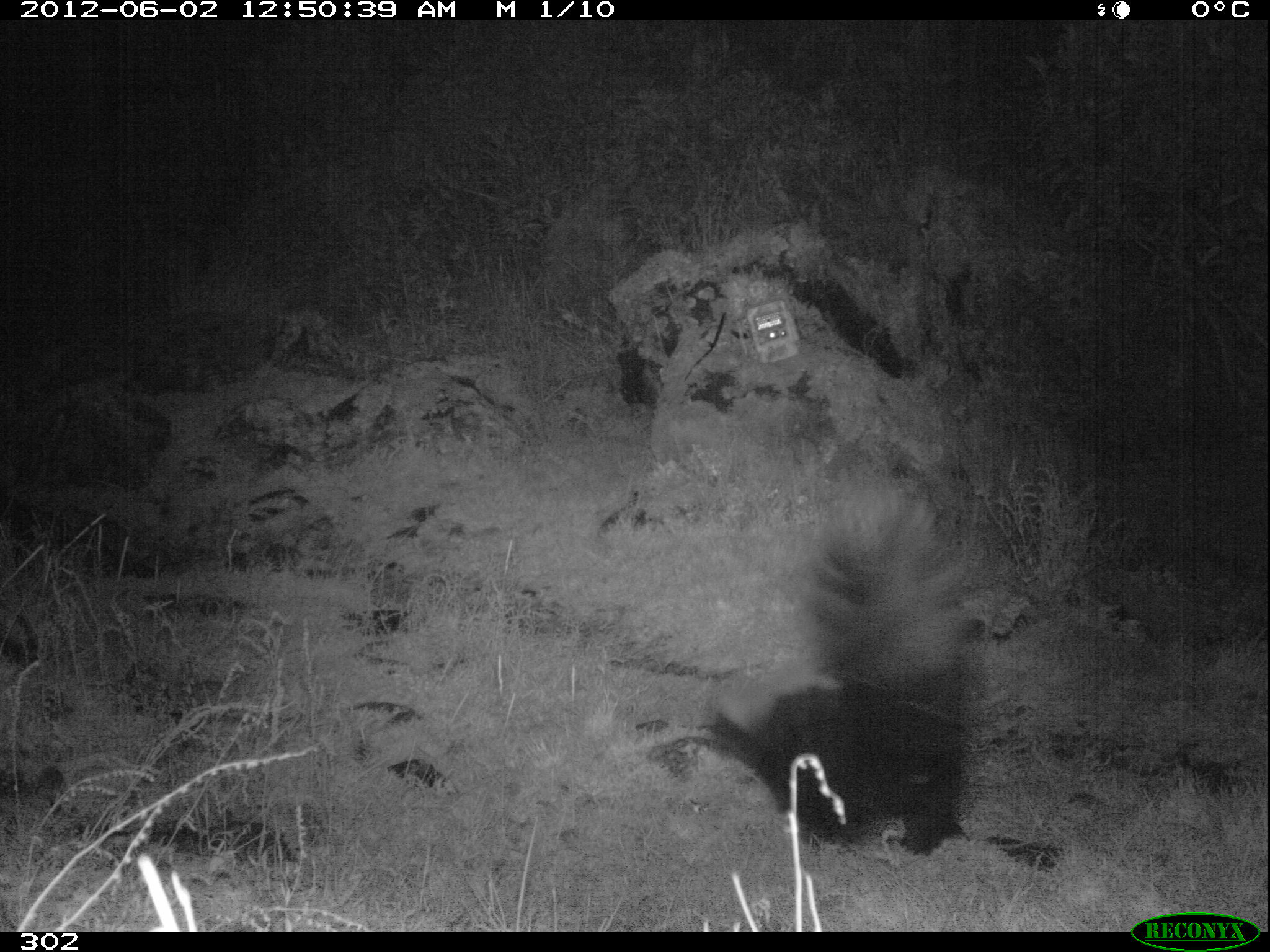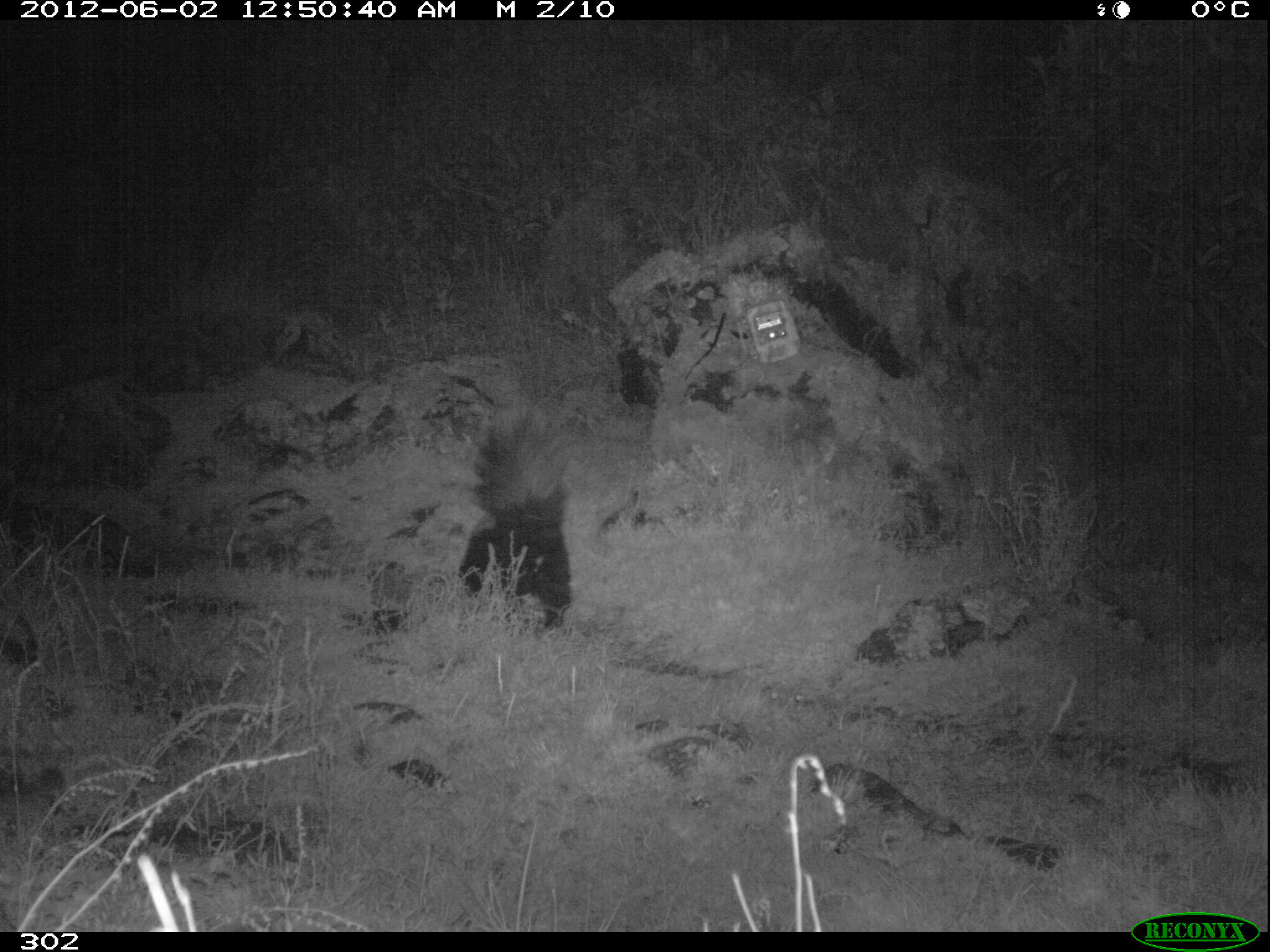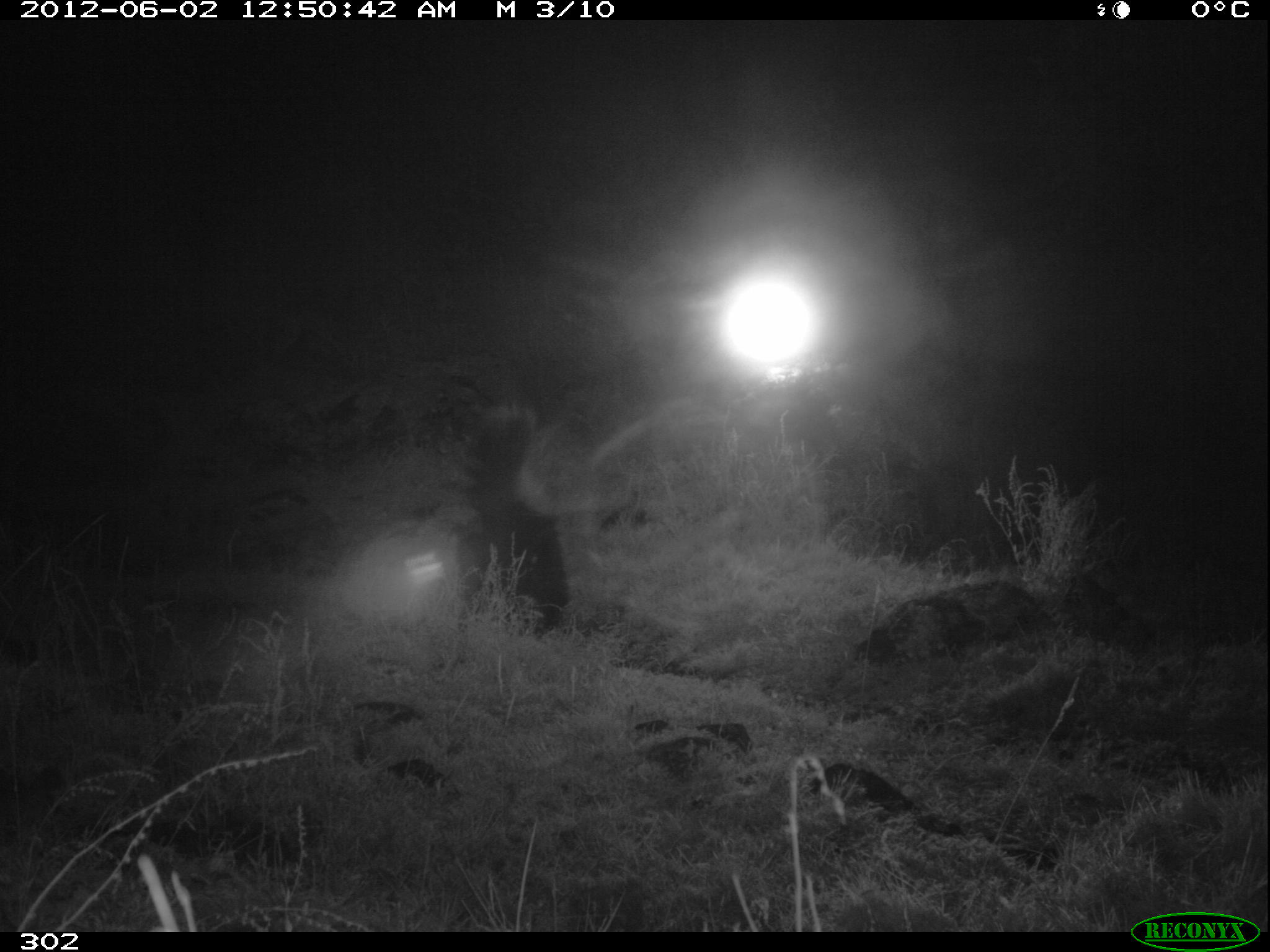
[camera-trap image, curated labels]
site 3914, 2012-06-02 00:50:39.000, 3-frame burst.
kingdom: Animalia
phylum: Chordata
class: Mammalia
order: Carnivora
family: Mephitidae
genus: Conepatus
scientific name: Conepatus chinga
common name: molina's hog-nosed skunk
Conepatus chinga (molina's hog-nosed skunk).